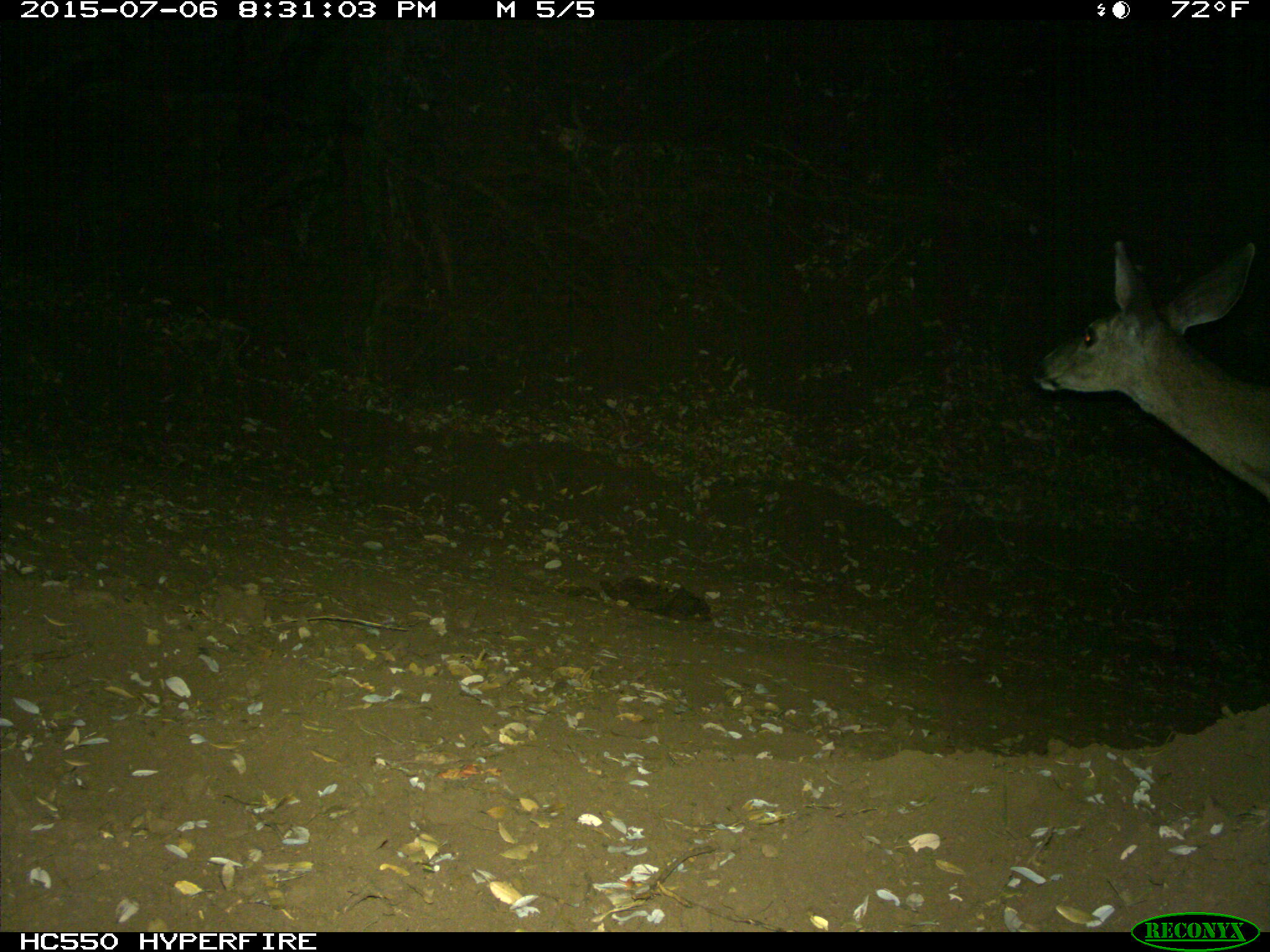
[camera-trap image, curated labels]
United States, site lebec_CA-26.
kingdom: Animalia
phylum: Chordata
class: Mammalia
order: Artiodactyla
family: Cervidae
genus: Odocoileus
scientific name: Odocoileus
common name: deer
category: unidentified deer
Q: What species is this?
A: Unidentified deer (deer) (Odocoileus).